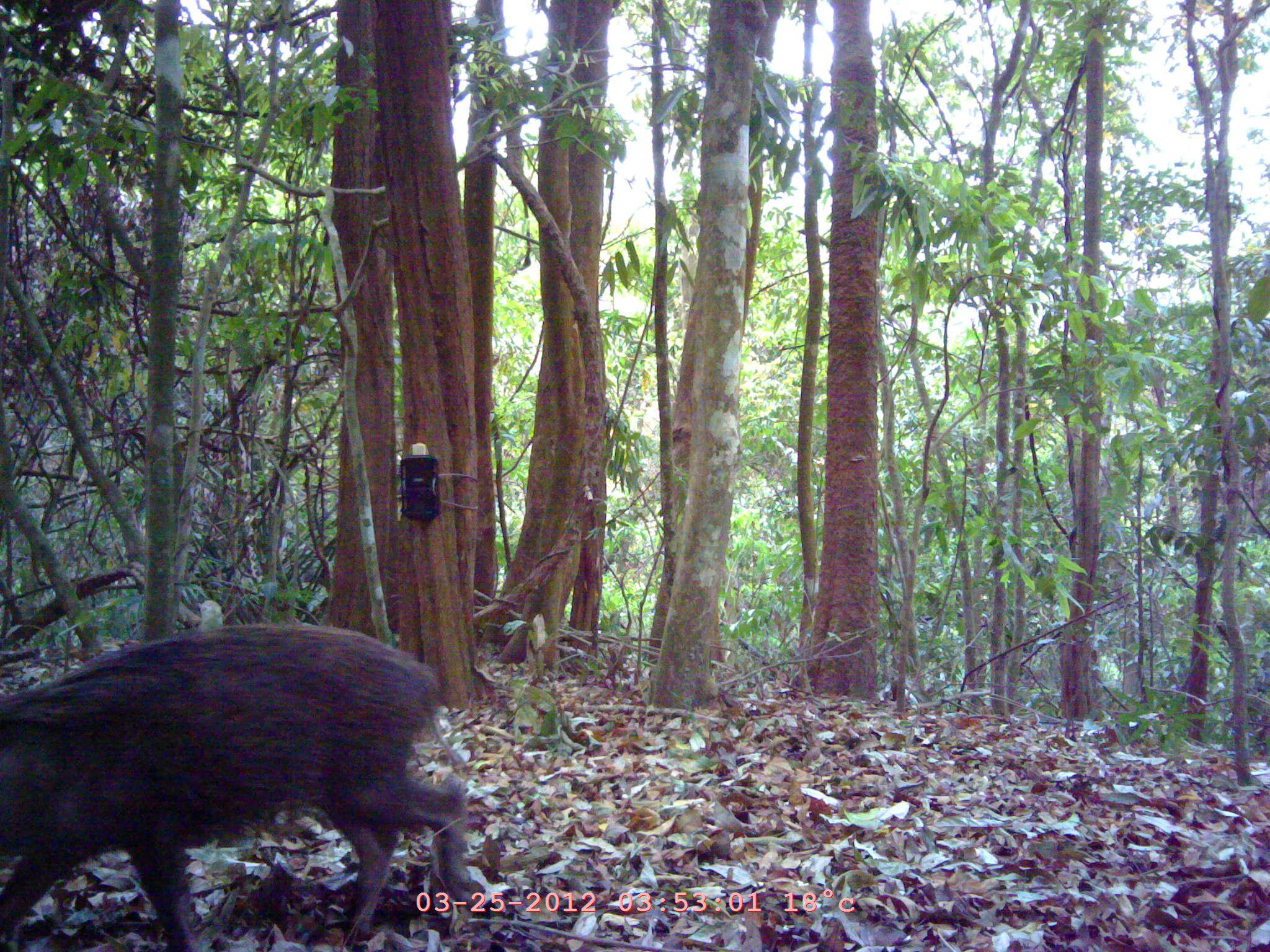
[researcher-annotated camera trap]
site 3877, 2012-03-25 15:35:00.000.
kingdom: Animalia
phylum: Chordata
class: Mammalia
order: Artiodactyla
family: Suidae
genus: Sus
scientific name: Sus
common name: pigs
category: sus sp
Sus sp (pigs) (Sus), count 1.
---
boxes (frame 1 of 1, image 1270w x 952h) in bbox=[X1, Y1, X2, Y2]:
sus sp: bbox=[0, 618, 488, 950]